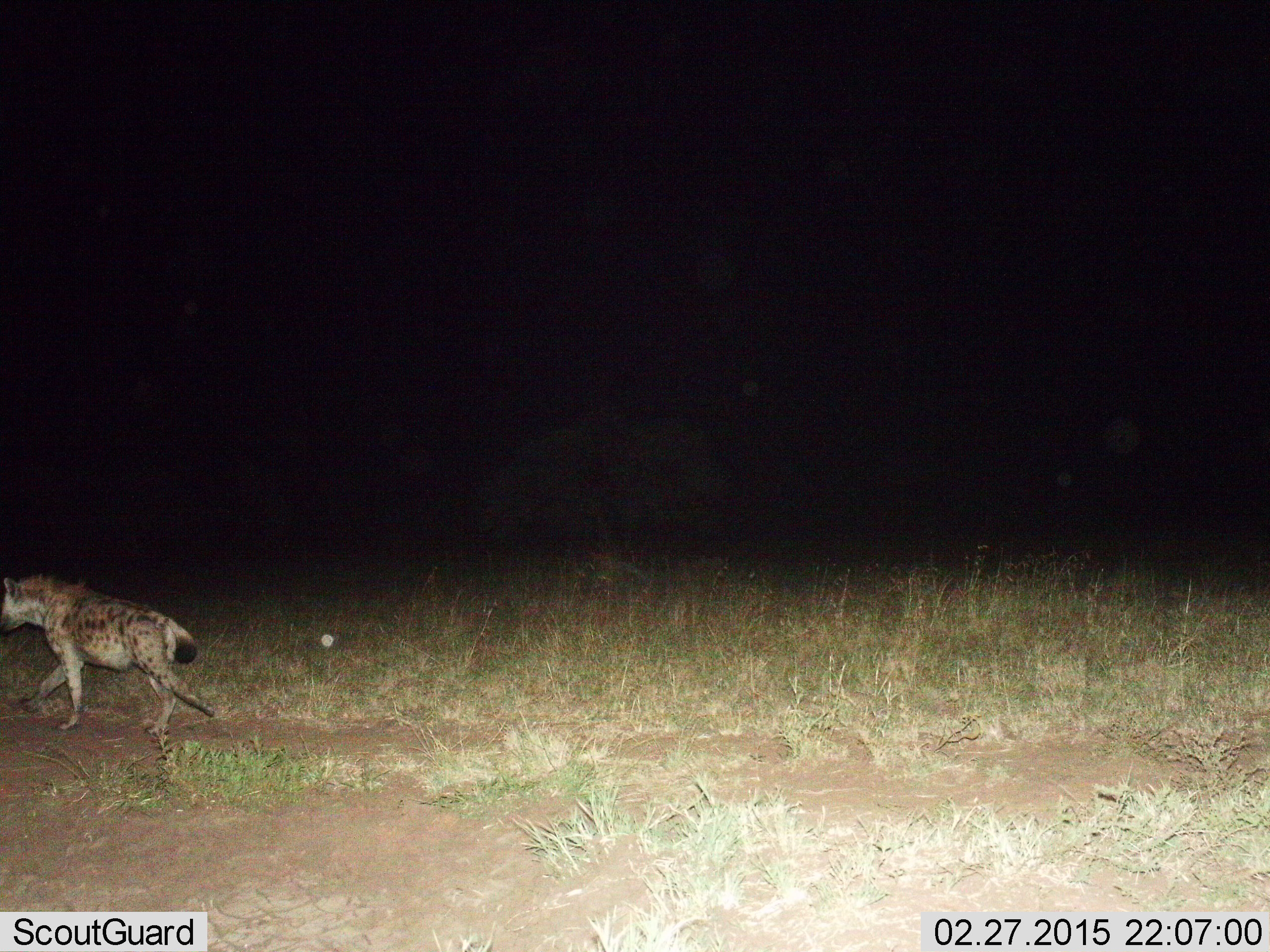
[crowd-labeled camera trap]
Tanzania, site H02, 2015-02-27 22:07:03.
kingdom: Animalia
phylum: Chordata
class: Mammalia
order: Carnivora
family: Hyaenidae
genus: Crocuta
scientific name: Crocuta crocuta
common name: spotted hyena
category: hyenaspotted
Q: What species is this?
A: Hyenaspotted (spotted hyena) (Crocuta crocuta).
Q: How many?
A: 1.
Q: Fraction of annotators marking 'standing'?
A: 0%.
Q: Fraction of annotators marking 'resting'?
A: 0%.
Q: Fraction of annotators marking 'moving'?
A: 100%.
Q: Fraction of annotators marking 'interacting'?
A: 0%.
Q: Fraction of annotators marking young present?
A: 0%.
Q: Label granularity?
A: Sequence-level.